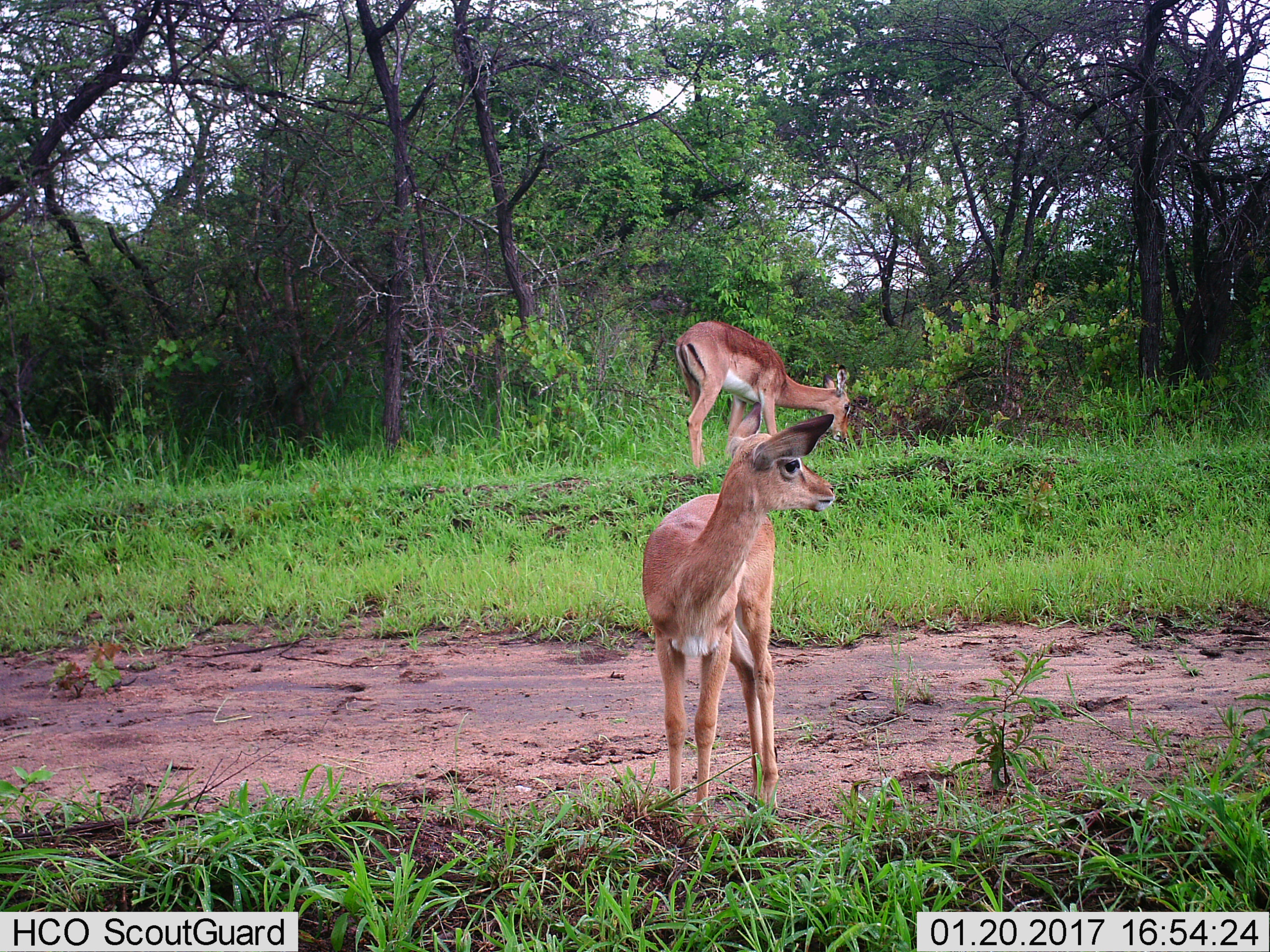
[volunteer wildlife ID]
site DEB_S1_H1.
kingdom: Animalia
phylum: Chordata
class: Mammalia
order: Artiodactyla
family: Bovidae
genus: Aepyceros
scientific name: Aepyceros melampus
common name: impala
Impala (Aepyceros melampus), count 2. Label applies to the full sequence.